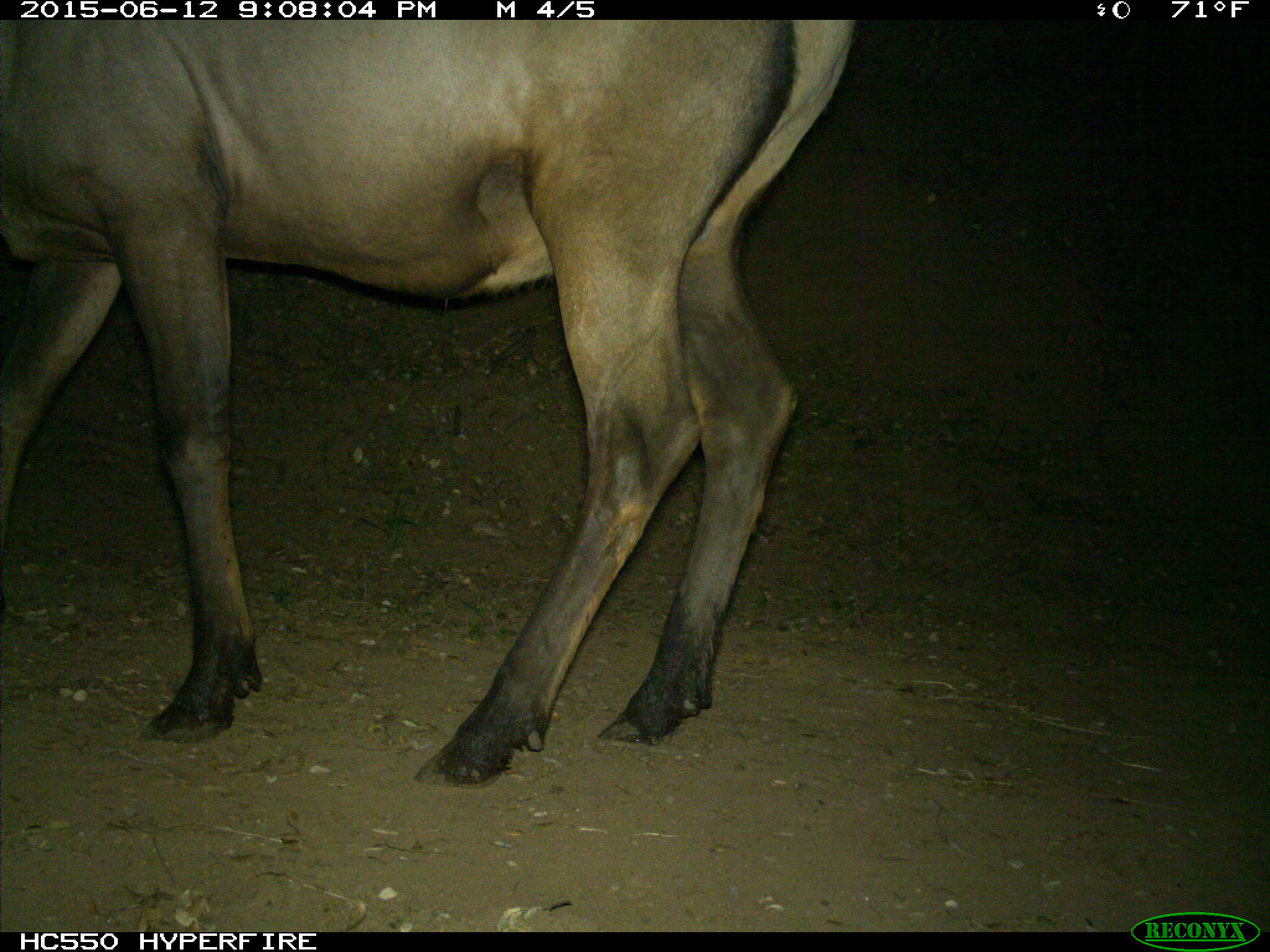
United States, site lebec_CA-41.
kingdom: Animalia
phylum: Chordata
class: Mammalia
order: Artiodactyla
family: Cervidae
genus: Cervus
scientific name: Cervus canadensis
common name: elk